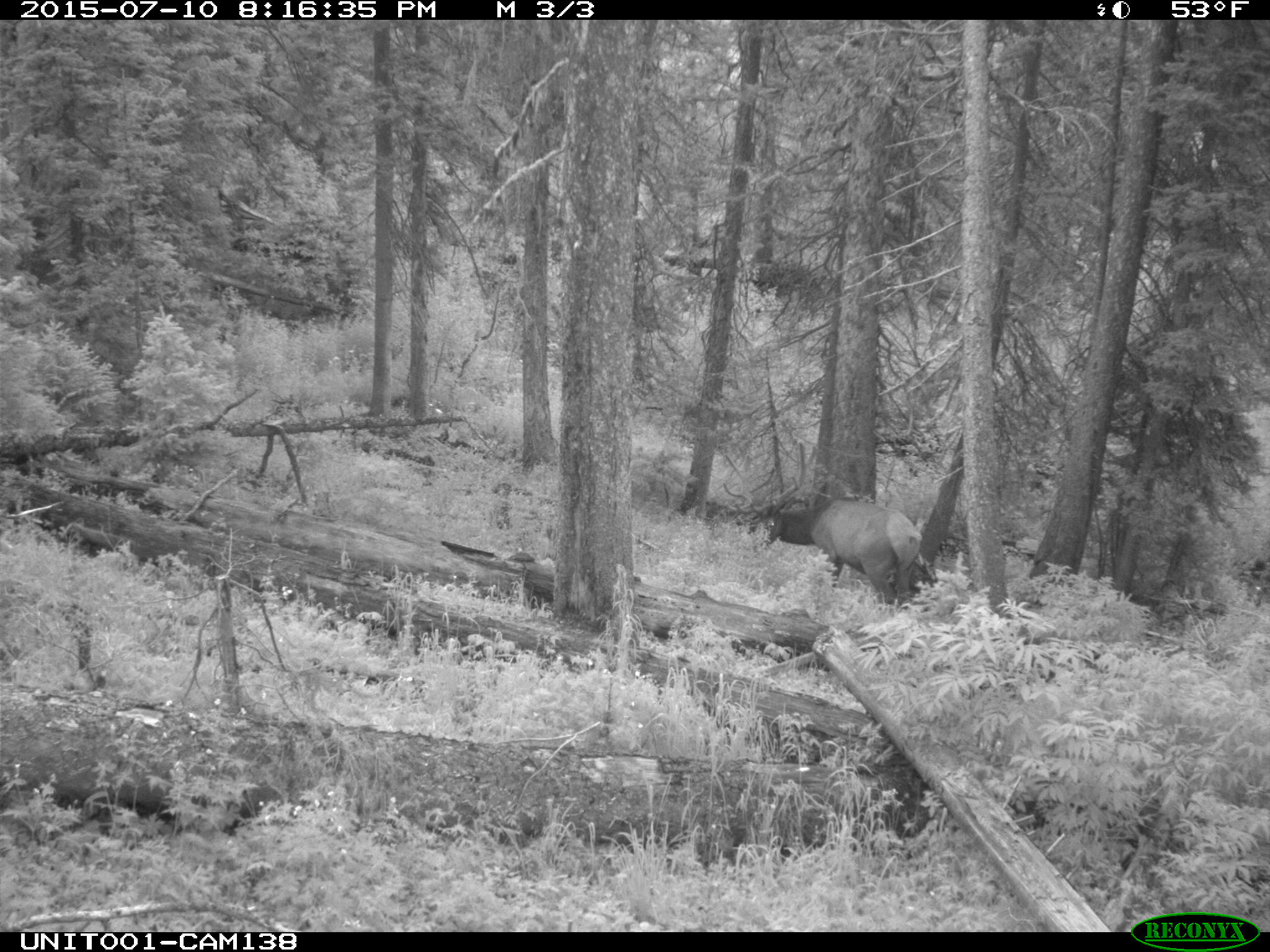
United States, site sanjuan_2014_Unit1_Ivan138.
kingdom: Animalia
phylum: Chordata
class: Mammalia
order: Artiodactyla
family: Cervidae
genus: Cervus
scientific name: Cervus elaphus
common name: red deer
Cervus elaphus (red deer).